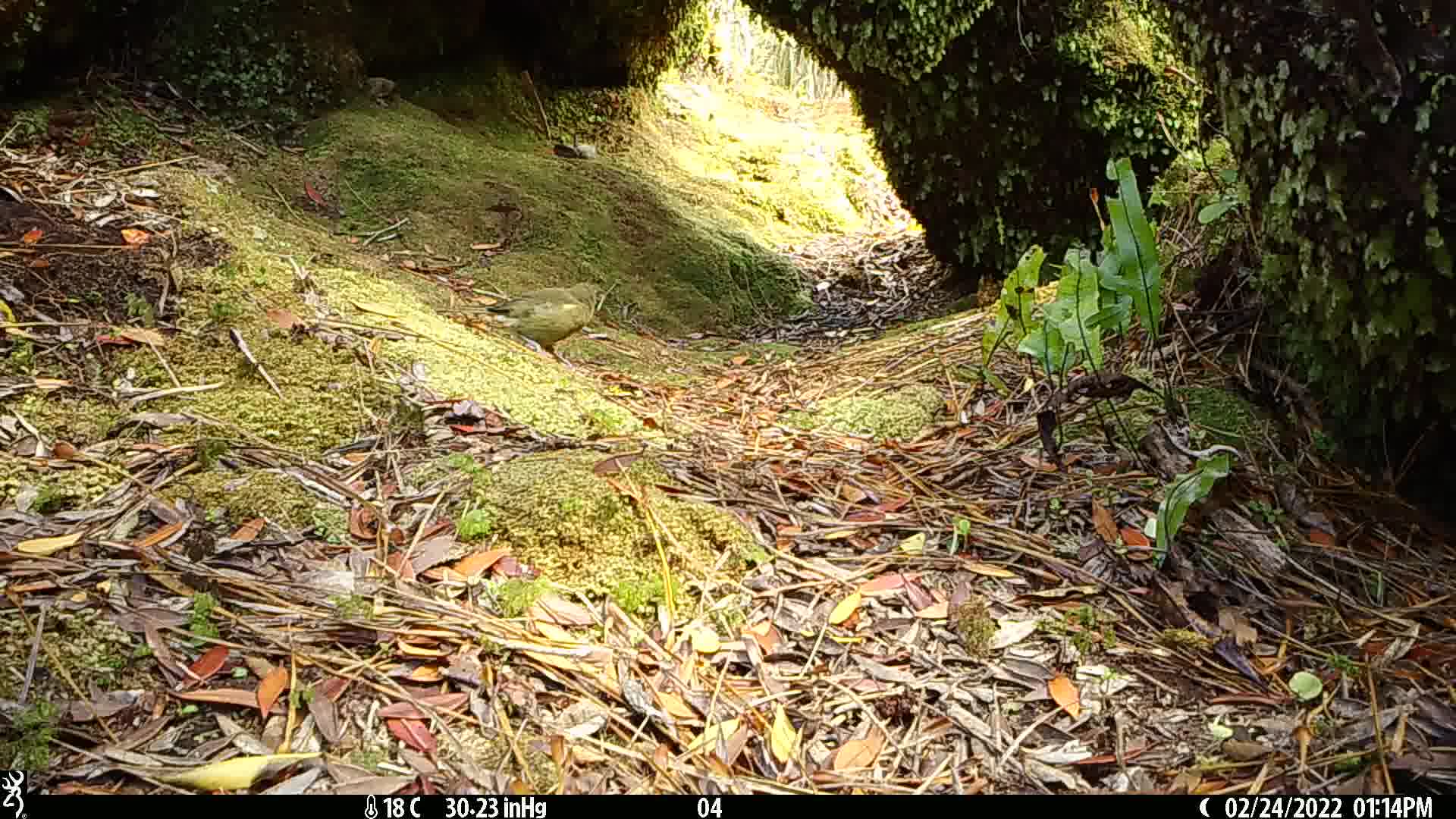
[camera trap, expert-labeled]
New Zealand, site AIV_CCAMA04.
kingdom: Animalia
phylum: Chordata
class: Aves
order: Passeriformes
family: Meliphagidae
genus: Anthornis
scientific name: Anthornis melanura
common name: new zealand bellbird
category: bellbird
Bellbird (new zealand bellbird) (Anthornis melanura).